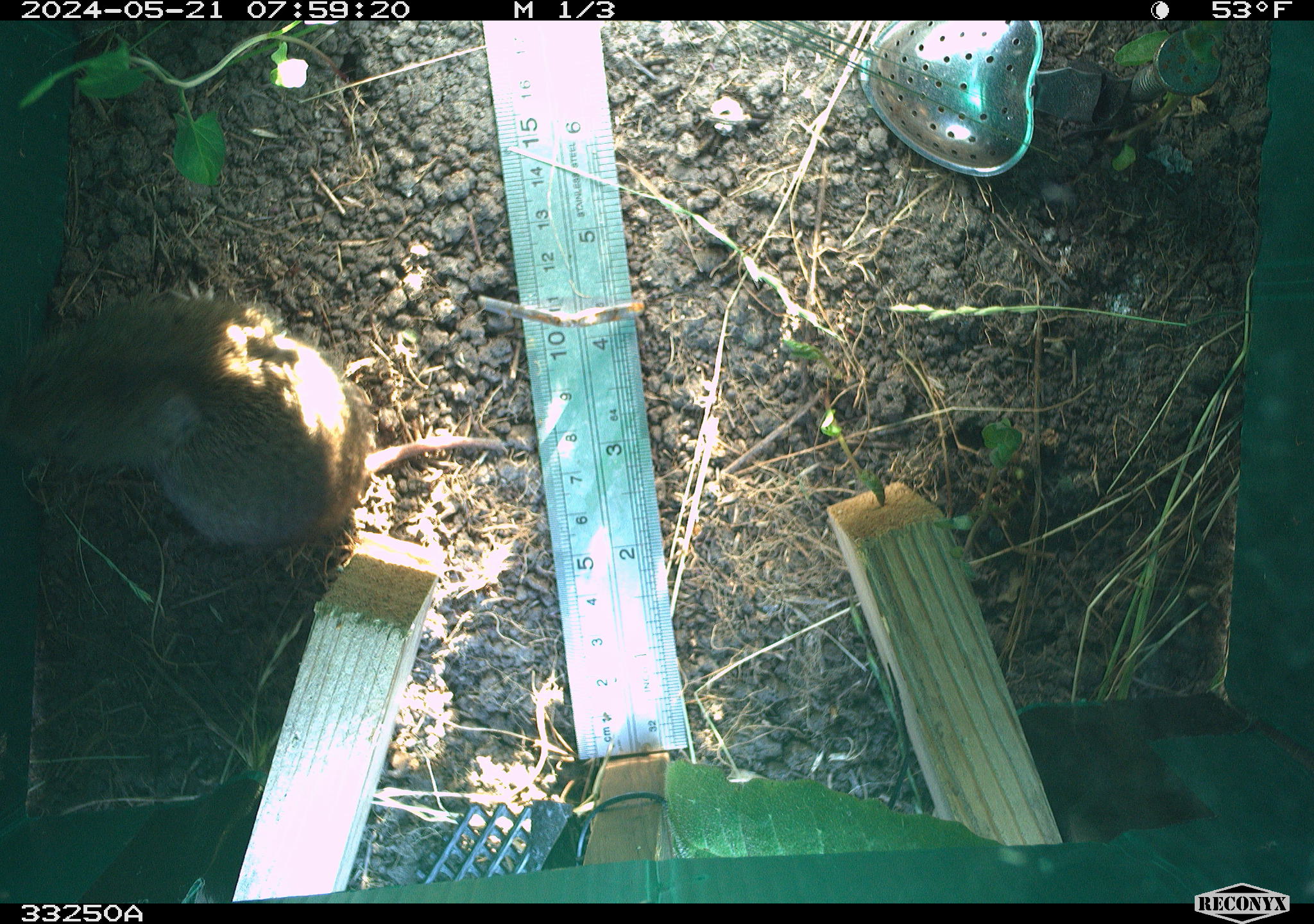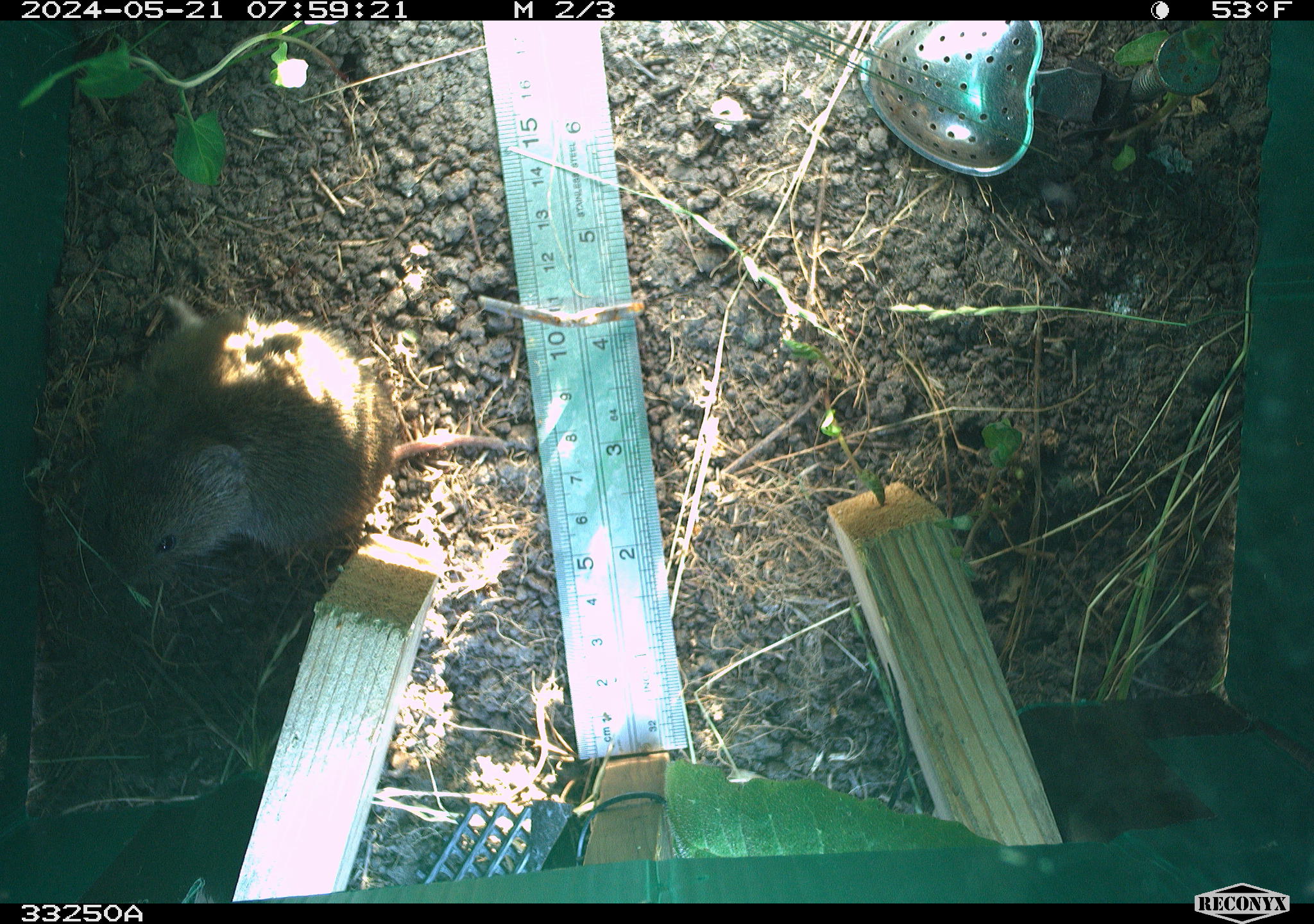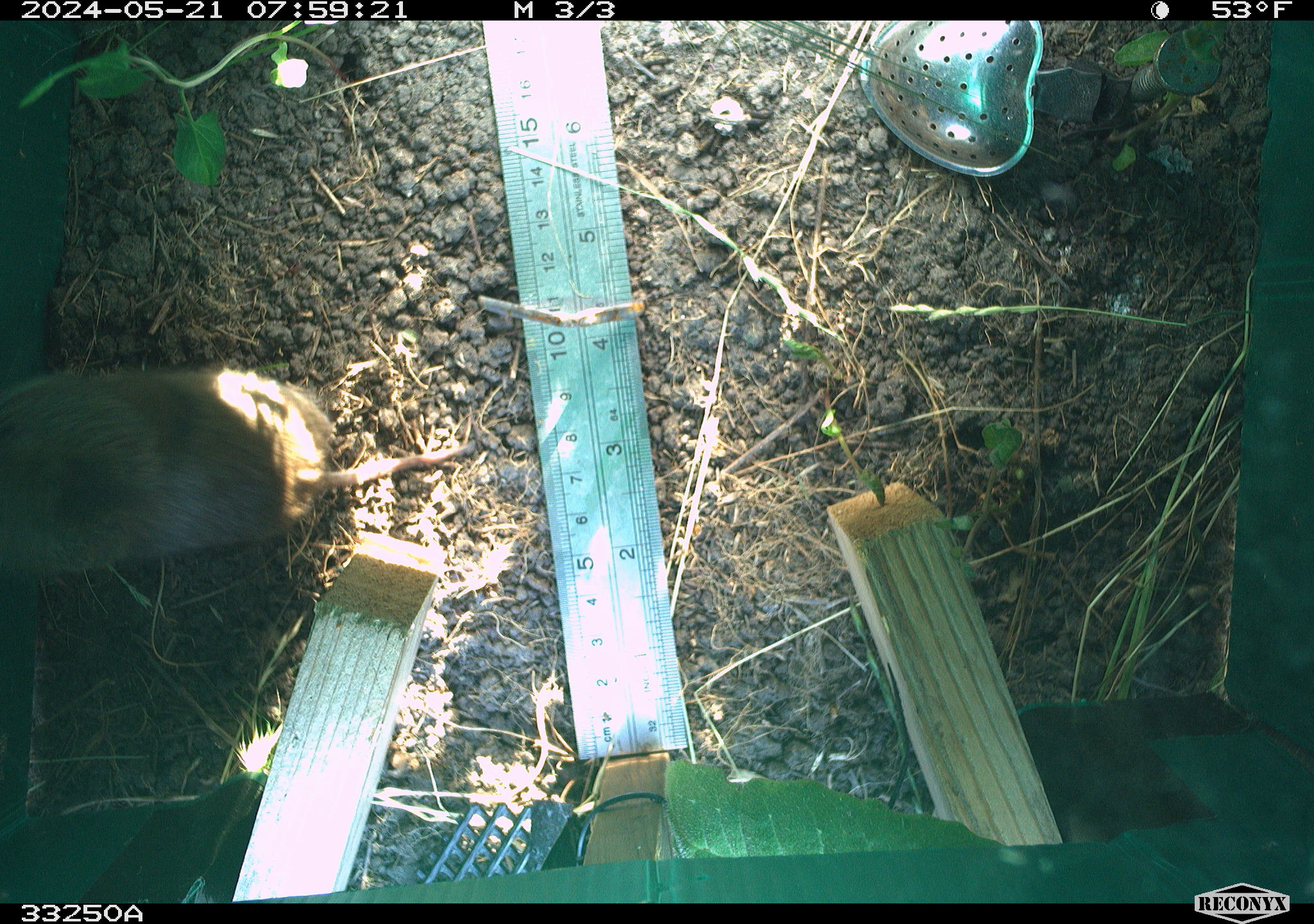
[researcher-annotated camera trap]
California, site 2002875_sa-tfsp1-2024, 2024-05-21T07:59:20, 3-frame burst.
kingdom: Animalia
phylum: Chordata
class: Mammalia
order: Rodentia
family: Cricetidae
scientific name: Arvicolinae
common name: voles, lemmings, and muskrats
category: arvicolinae subfamily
Arvicolinae subfamily (voles, lemmings, and muskrats) (Arvicolinae).